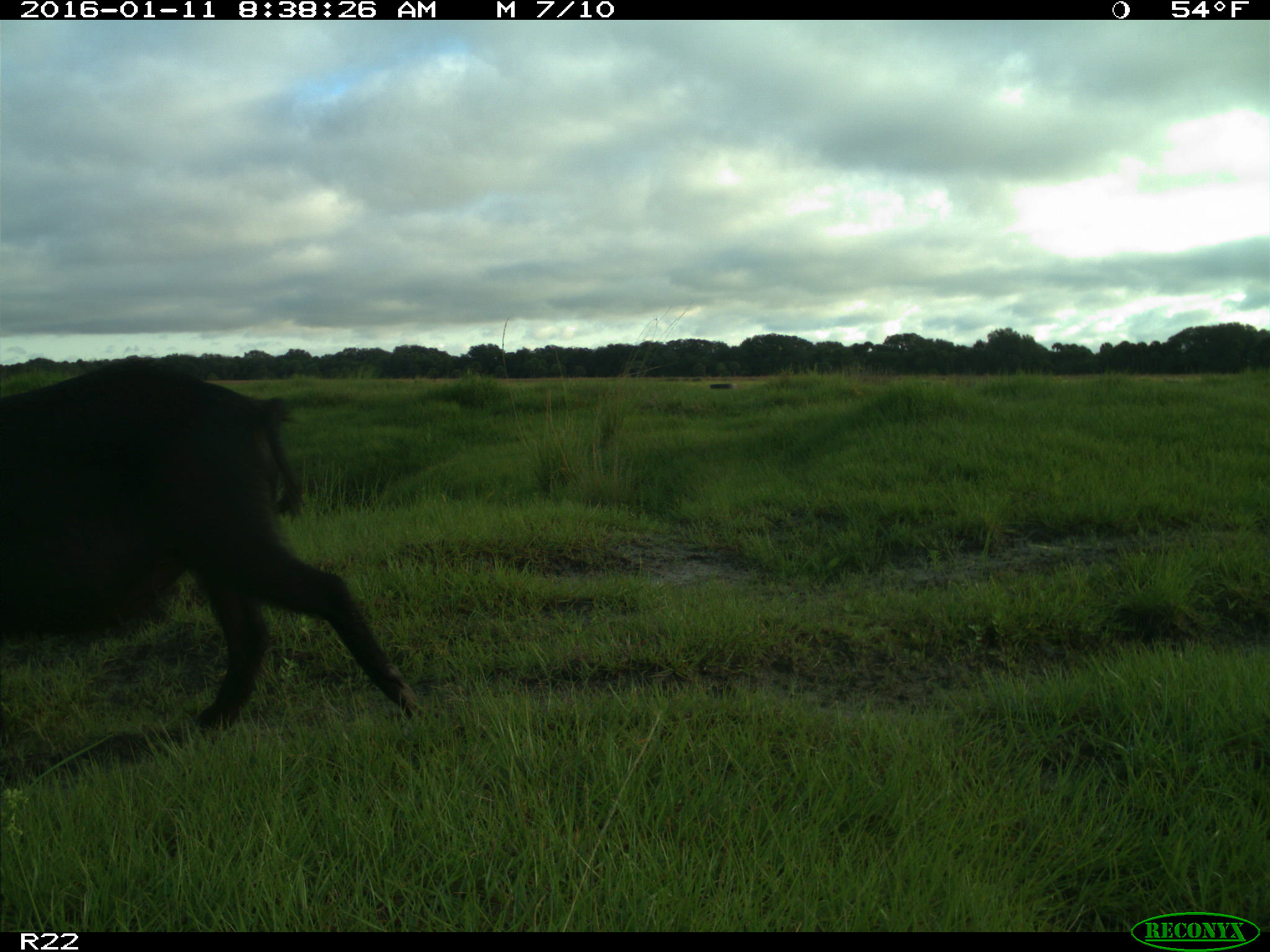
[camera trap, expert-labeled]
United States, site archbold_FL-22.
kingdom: Animalia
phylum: Chordata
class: Mammalia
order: Artiodactyla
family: Suidae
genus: Sus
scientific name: Sus scrofa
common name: wild boar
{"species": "Sus scrofa (wild boar)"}